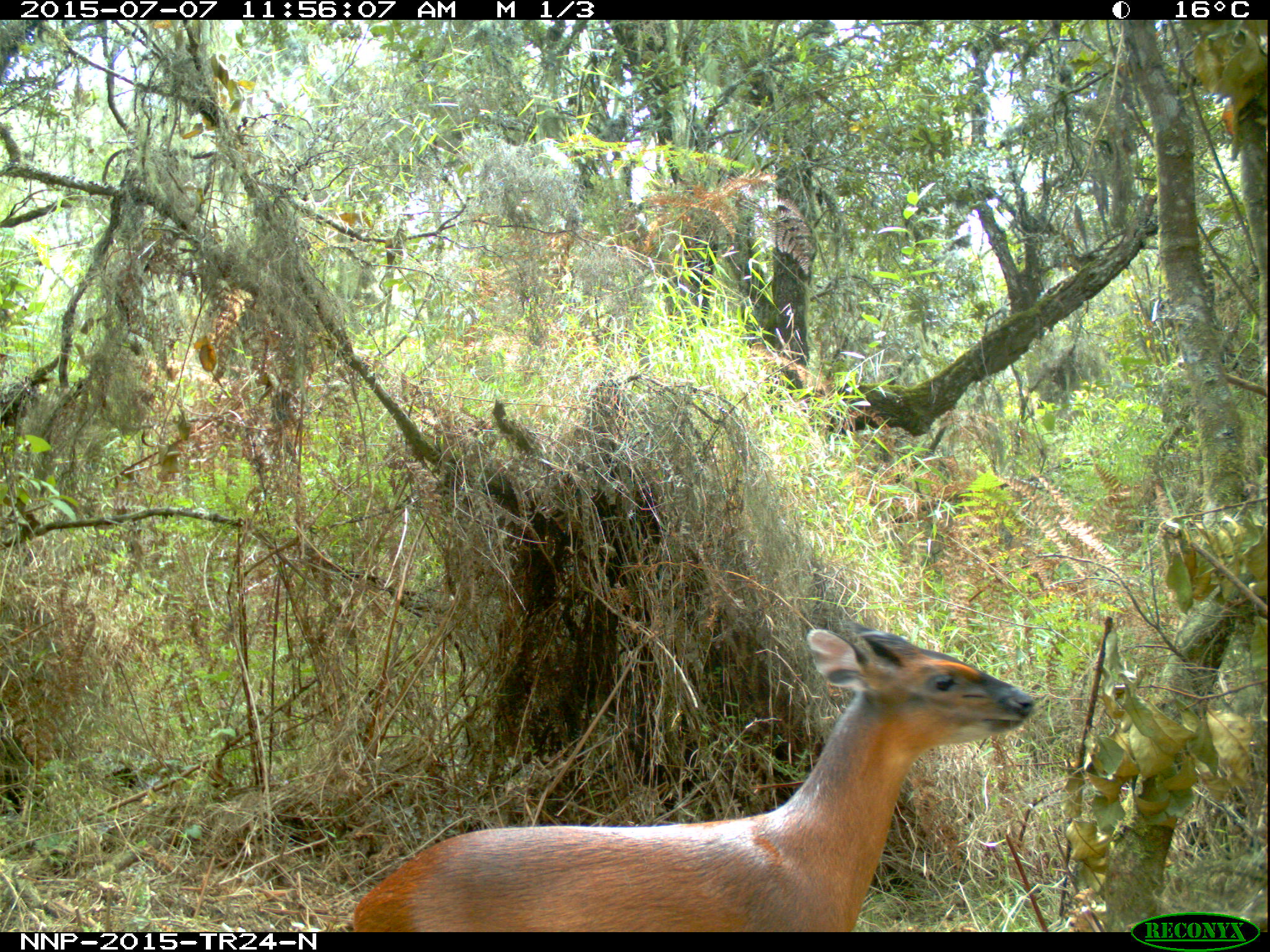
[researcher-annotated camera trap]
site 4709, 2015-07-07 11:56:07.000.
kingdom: Animalia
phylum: Chordata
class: Mammalia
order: Artiodactyla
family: Bovidae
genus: Cephalophus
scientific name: Cephalophus nigrifrons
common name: black-fronted duiker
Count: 1.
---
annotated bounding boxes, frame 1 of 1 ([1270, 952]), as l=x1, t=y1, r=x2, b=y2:
cephalophus nigrifrons: l=350, t=616, r=1035, b=928